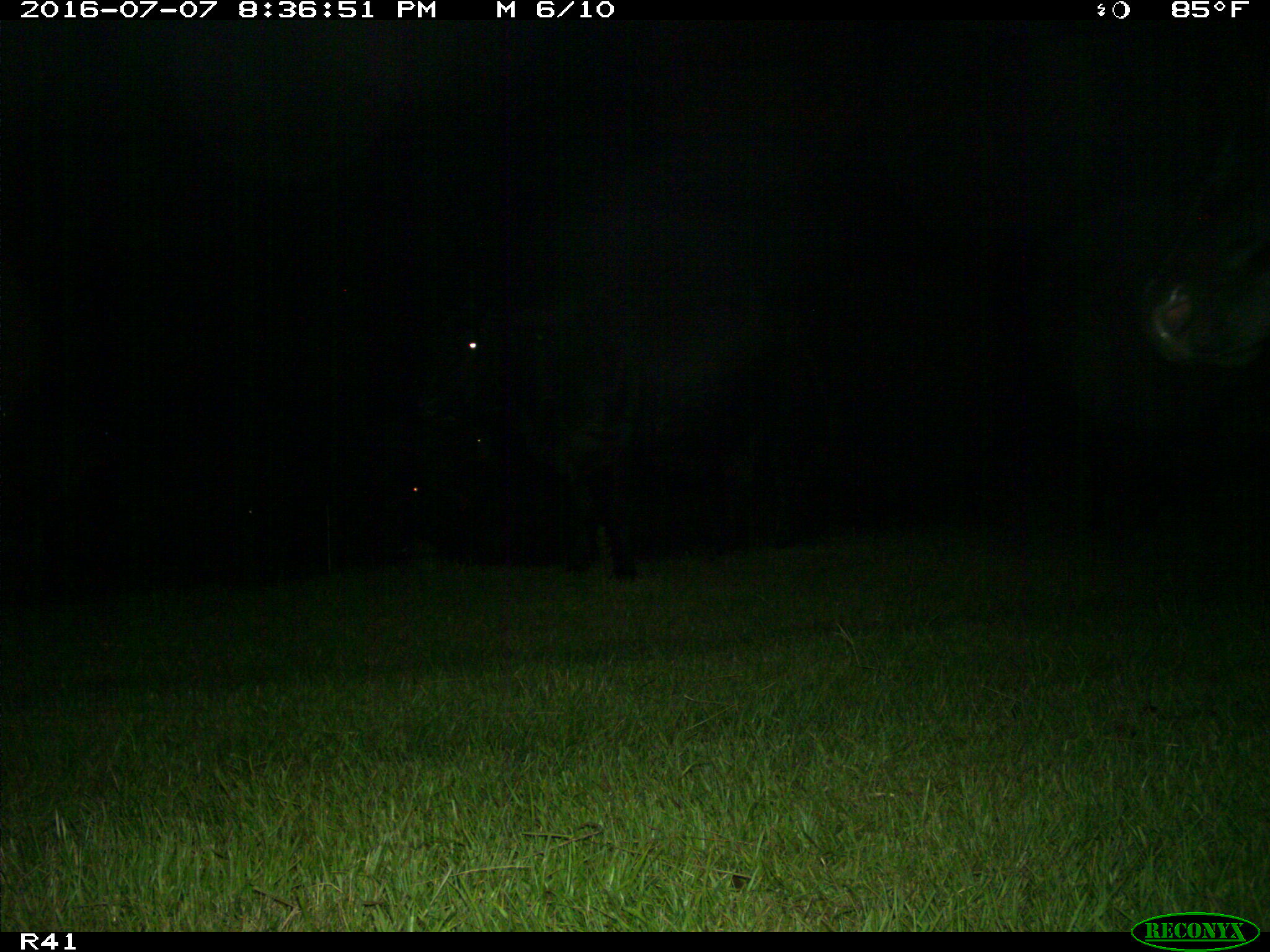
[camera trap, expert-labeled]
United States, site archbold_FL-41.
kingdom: Animalia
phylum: Chordata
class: Mammalia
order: Artiodactyla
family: Bovidae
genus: Bos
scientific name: Bos taurus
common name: domestic cow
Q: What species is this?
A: Bos taurus (domestic cow).